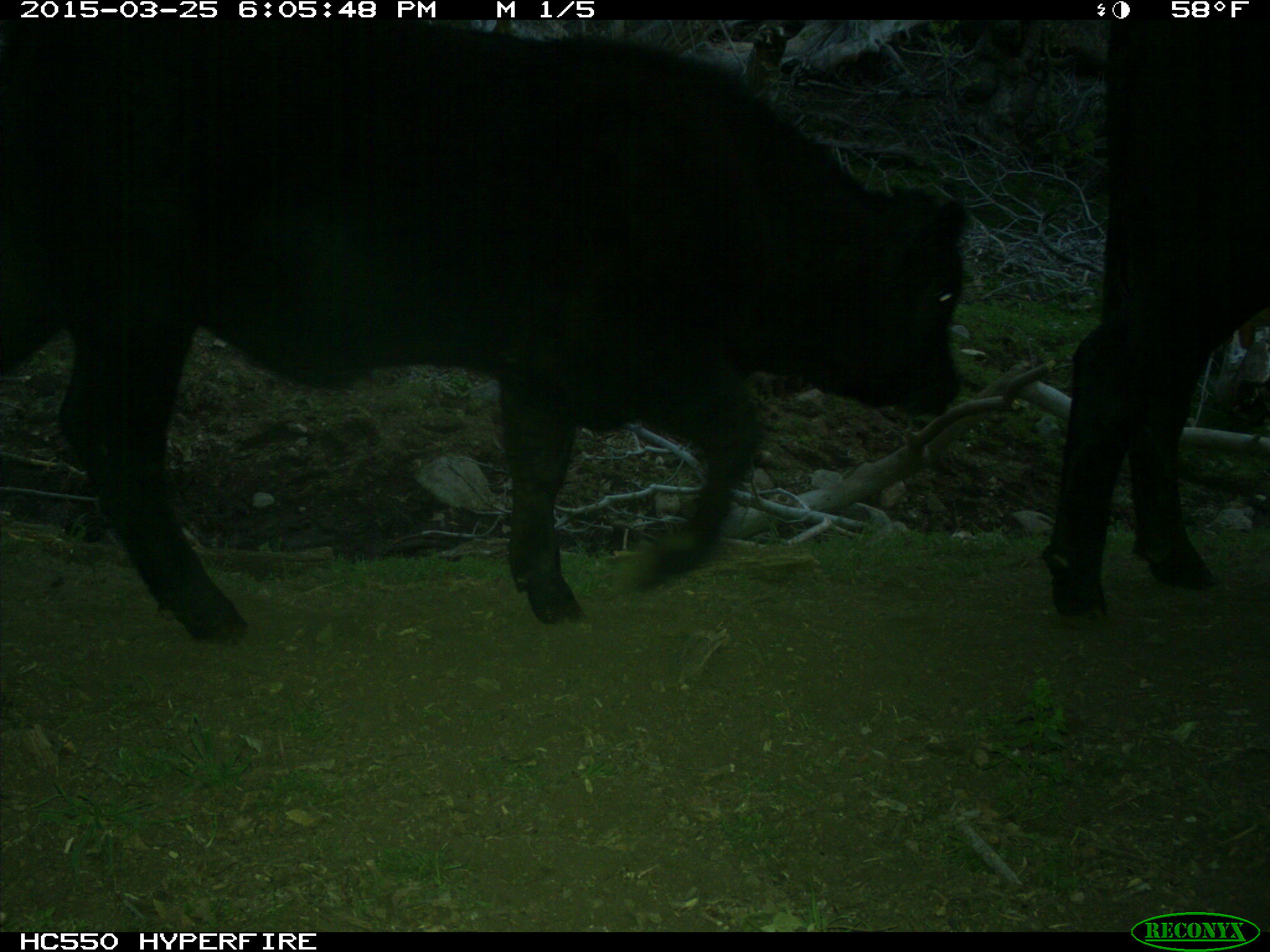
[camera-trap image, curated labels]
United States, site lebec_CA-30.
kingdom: Animalia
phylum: Chordata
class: Mammalia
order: Artiodactyla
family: Bovidae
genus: Bos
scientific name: Bos taurus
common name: domestic cow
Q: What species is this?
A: Bos taurus (domestic cow).